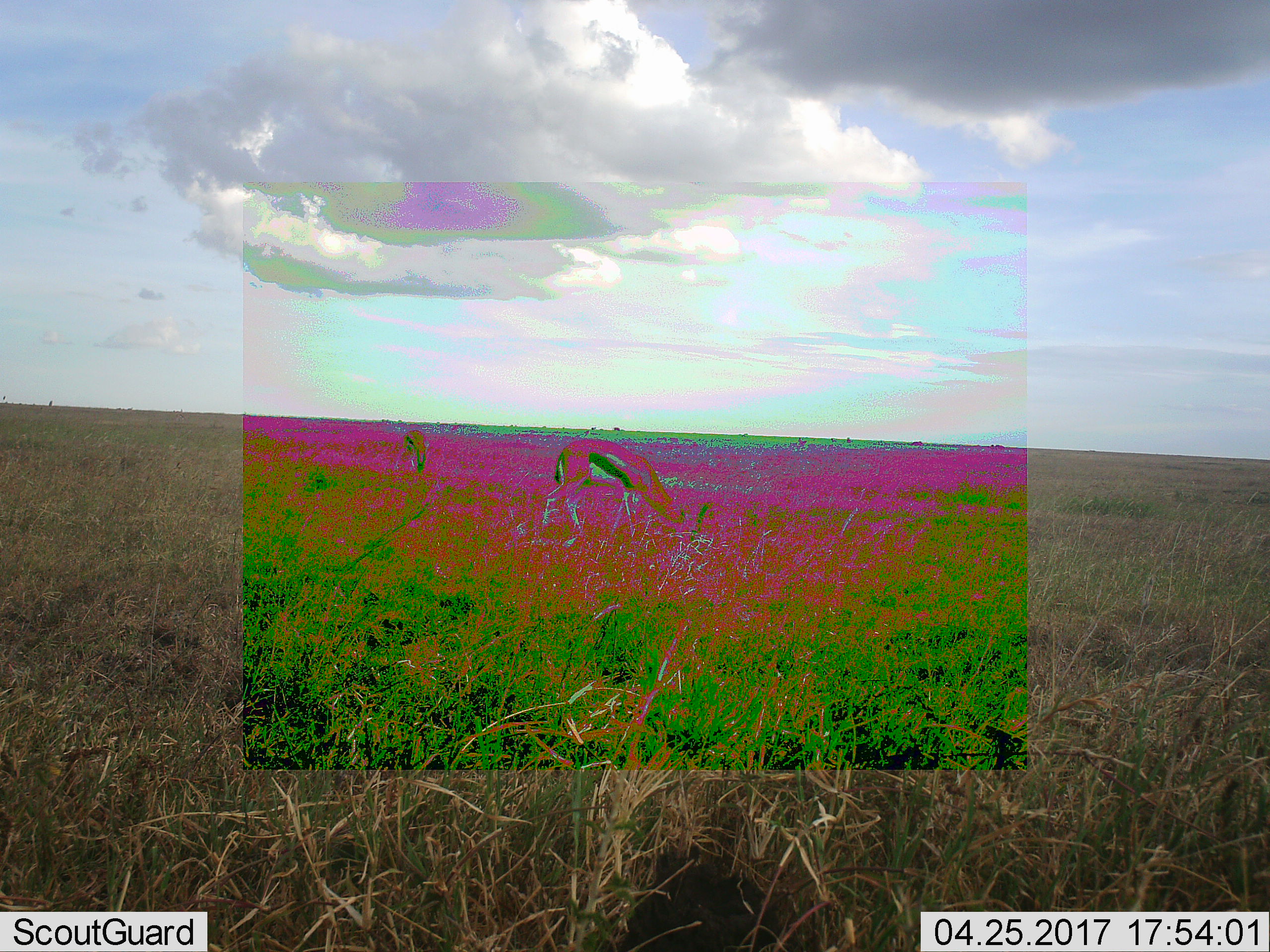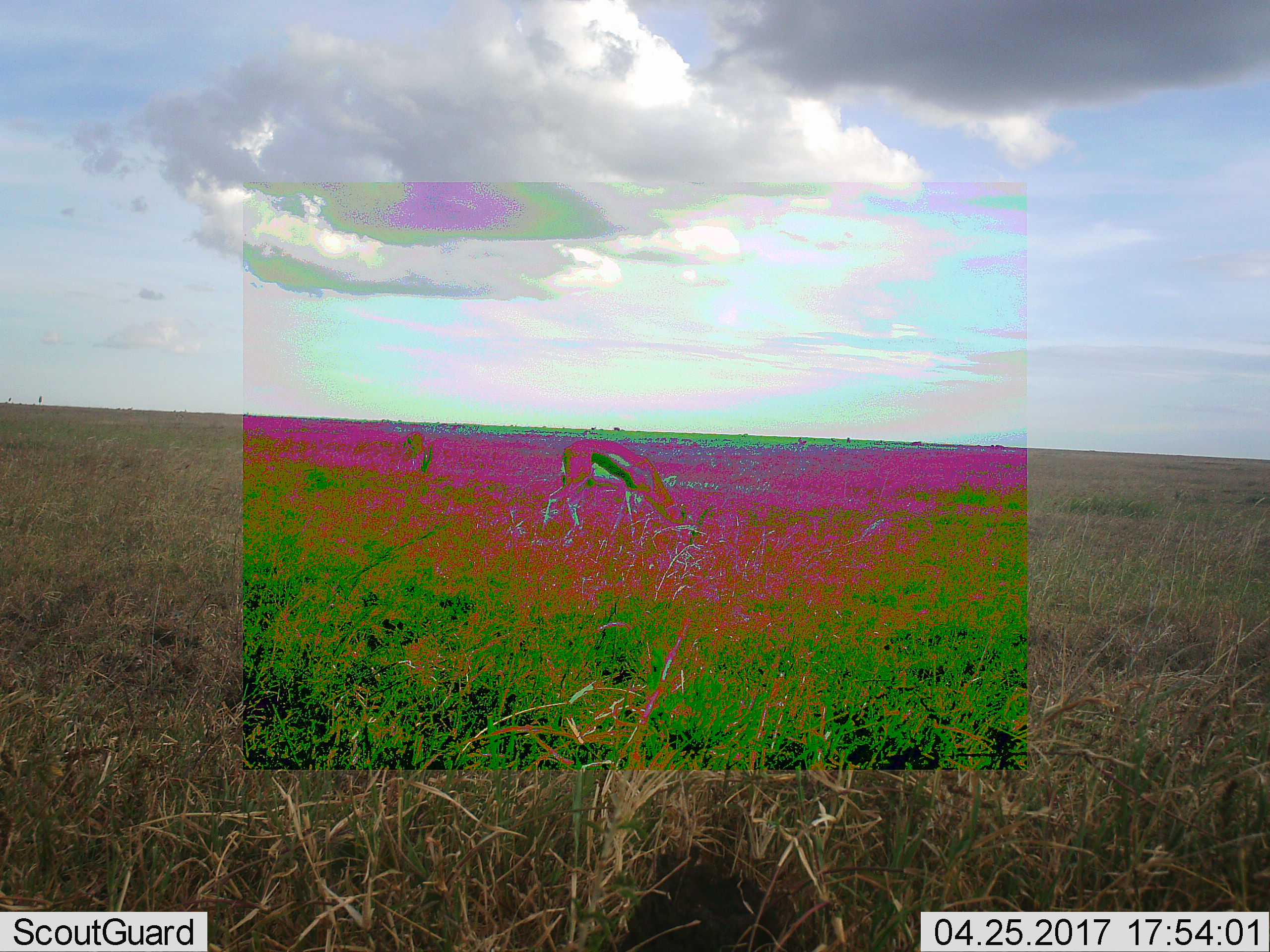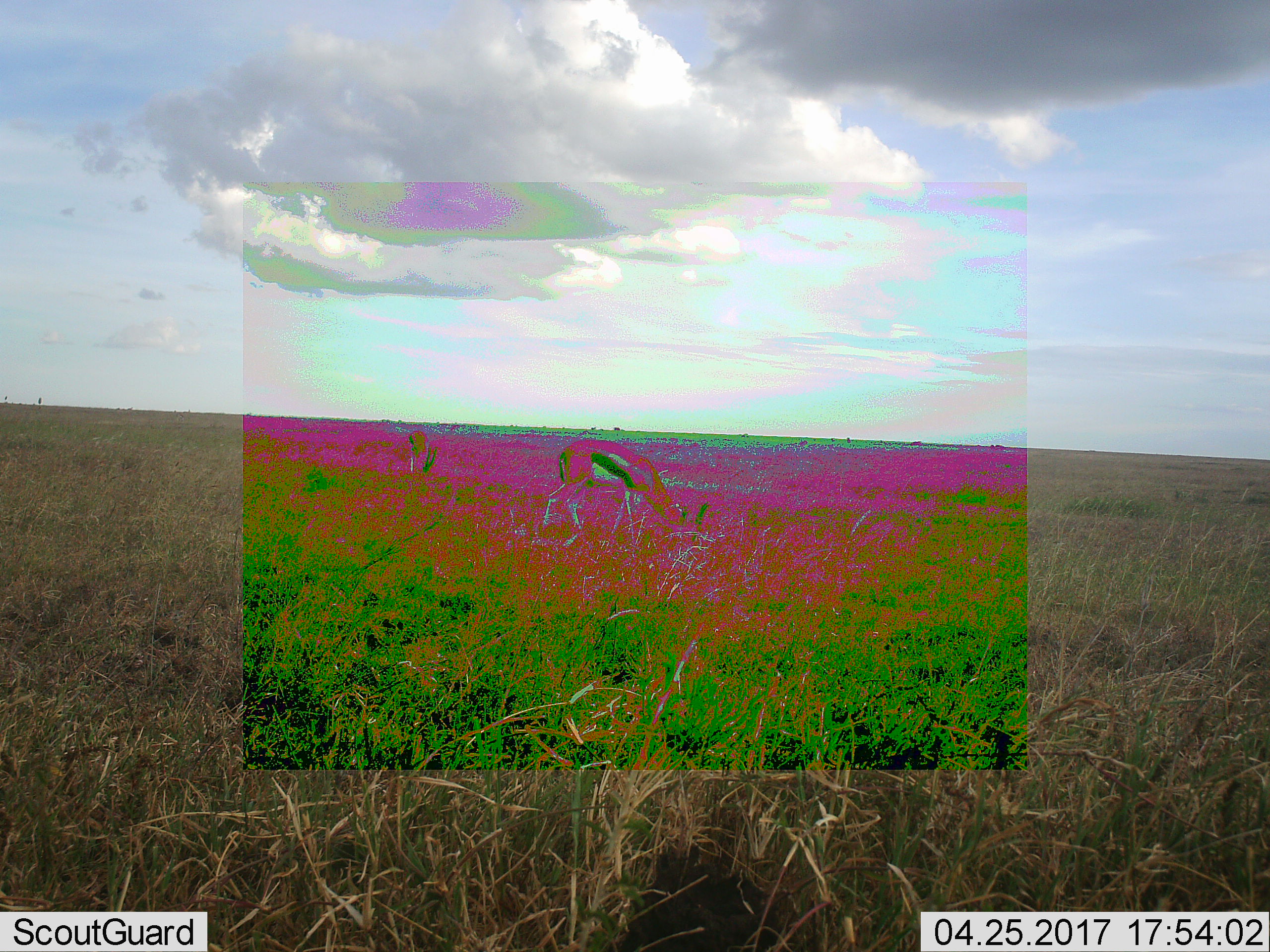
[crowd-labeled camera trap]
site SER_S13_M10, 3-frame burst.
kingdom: Animalia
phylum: Chordata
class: Mammalia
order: Artiodactyla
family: Bovidae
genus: Eudorcas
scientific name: Eudorcas thomsonii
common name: thomson's gazelle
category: gazellethomsons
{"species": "gazellethomsons (thomson's gazelle) (Eudorcas thomsonii)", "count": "2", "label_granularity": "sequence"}